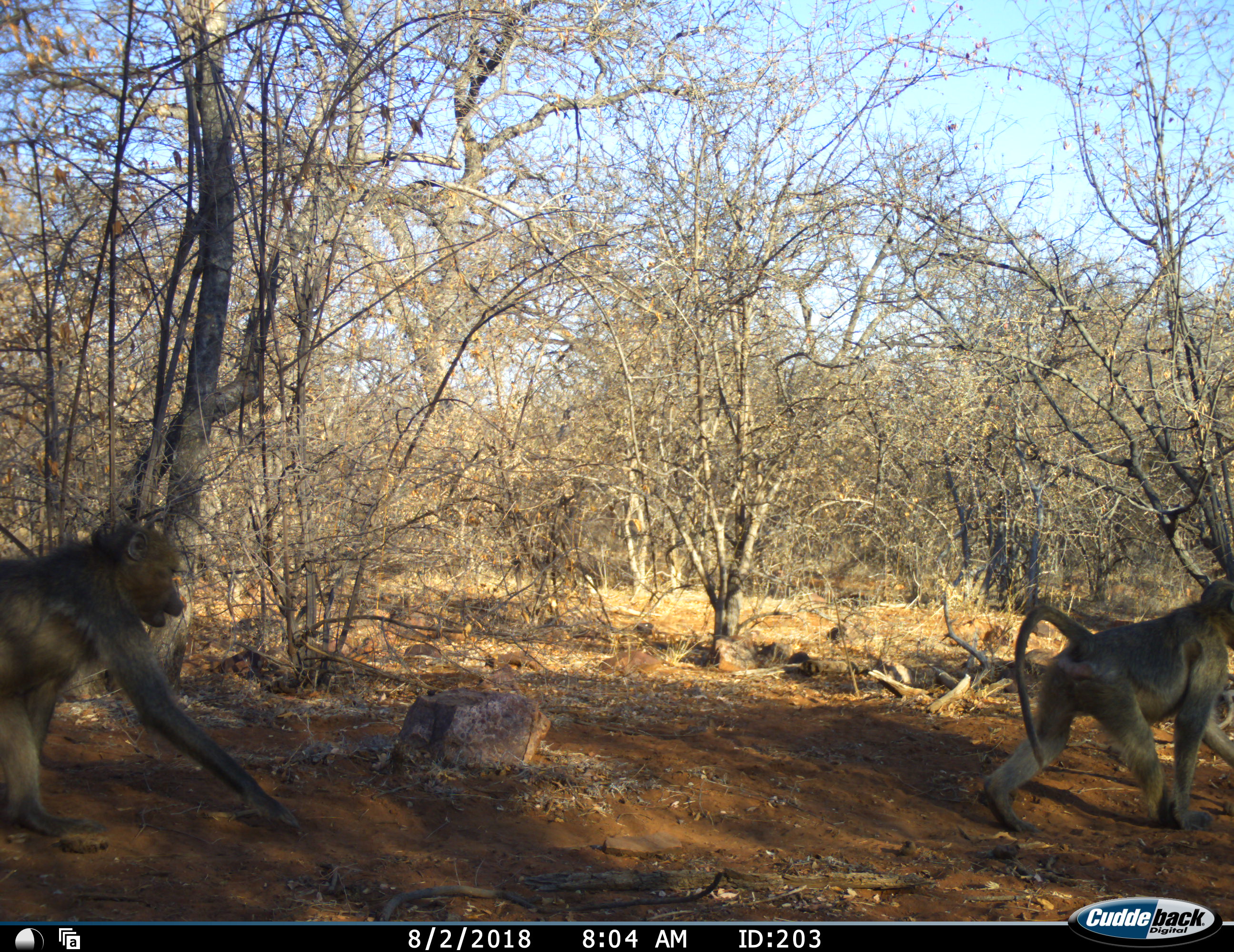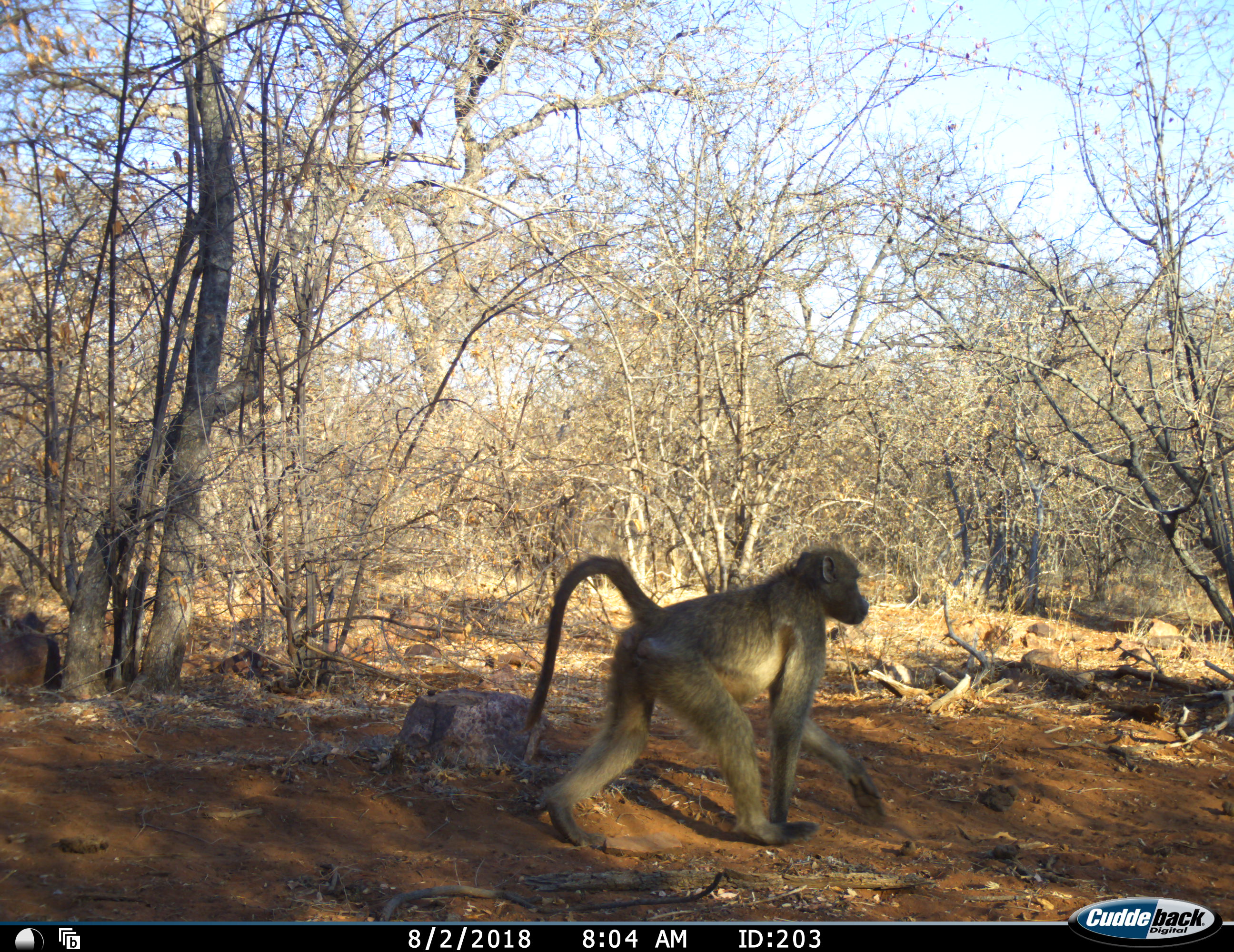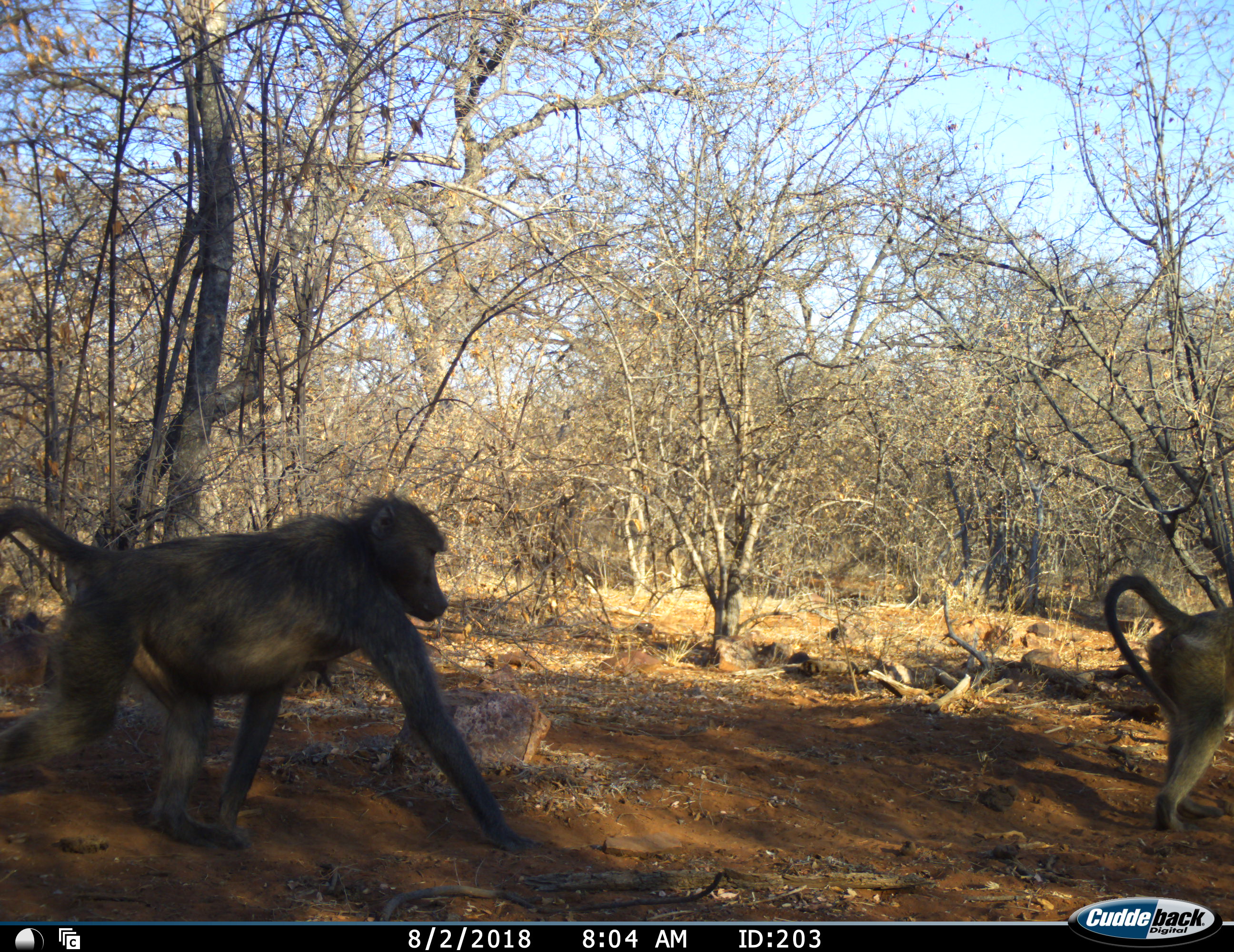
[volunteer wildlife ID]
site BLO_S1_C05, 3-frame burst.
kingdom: Animalia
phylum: Chordata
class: Mammalia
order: Primates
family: Cercopithecidae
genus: Papio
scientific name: Papio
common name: baboon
Baboon (Papio), count 2. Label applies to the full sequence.